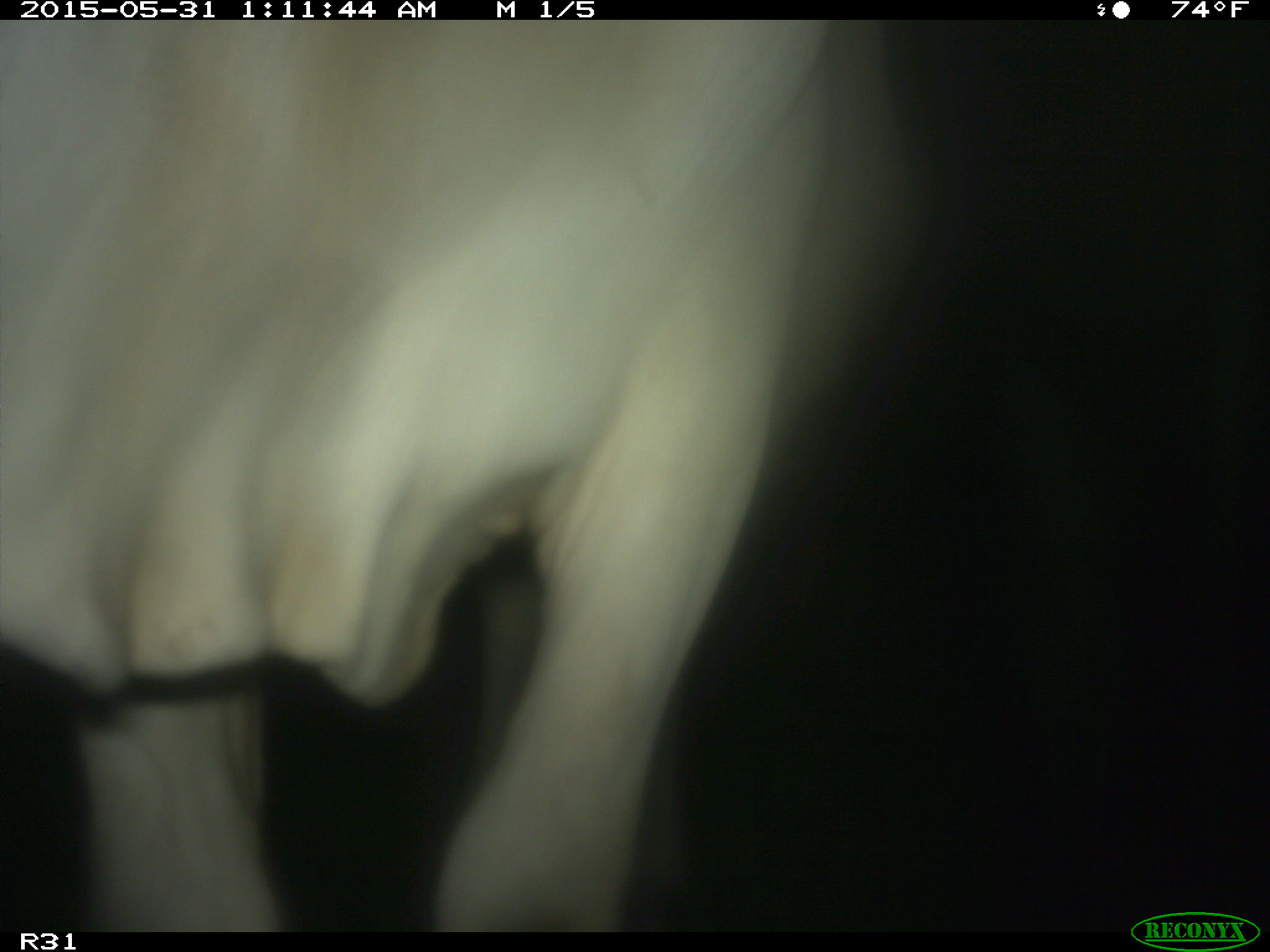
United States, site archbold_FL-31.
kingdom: Animalia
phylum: Chordata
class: Mammalia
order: Artiodactyla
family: Bovidae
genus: Bos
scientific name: Bos taurus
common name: domestic cow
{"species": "Bos taurus (domestic cow)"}